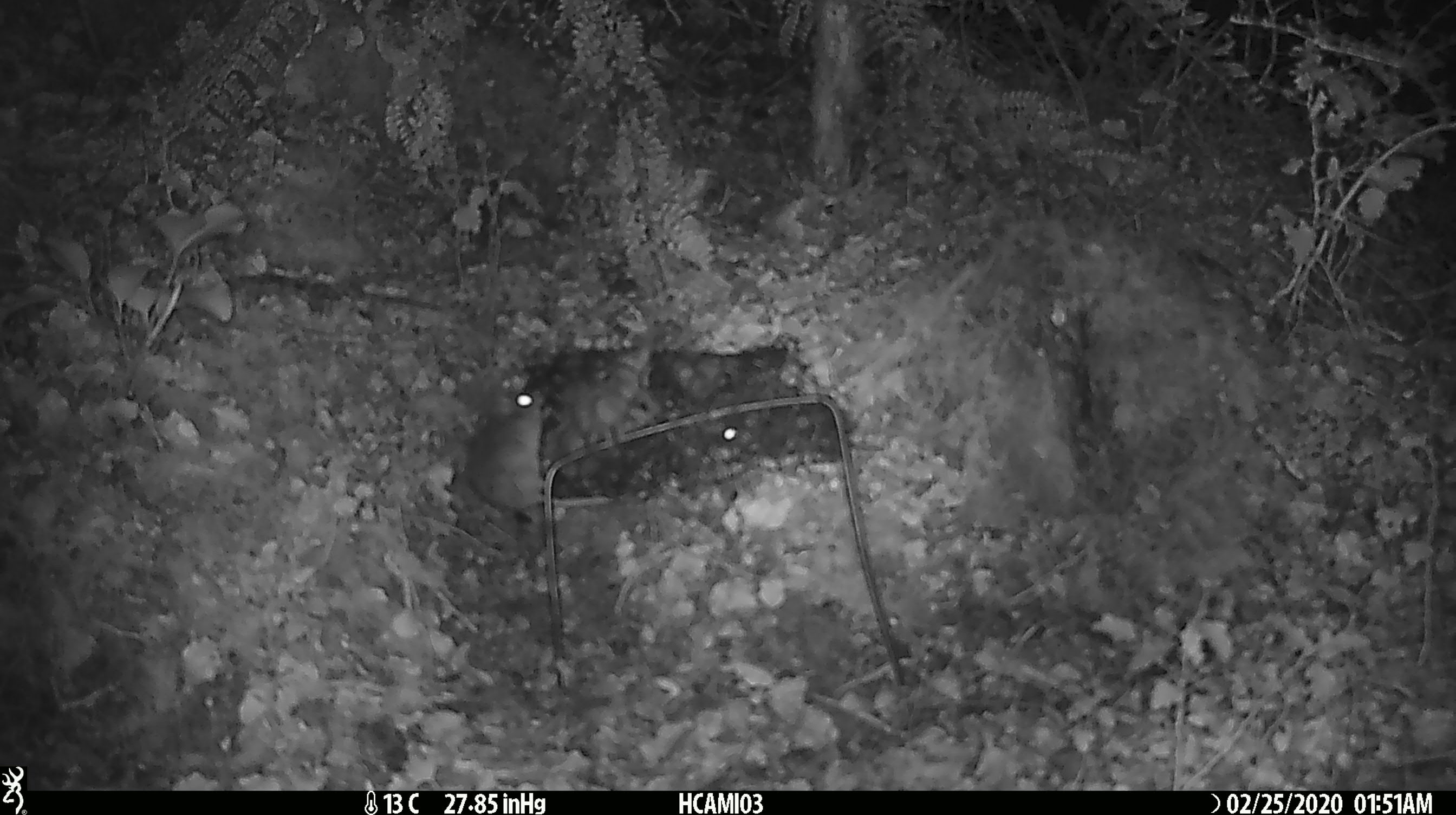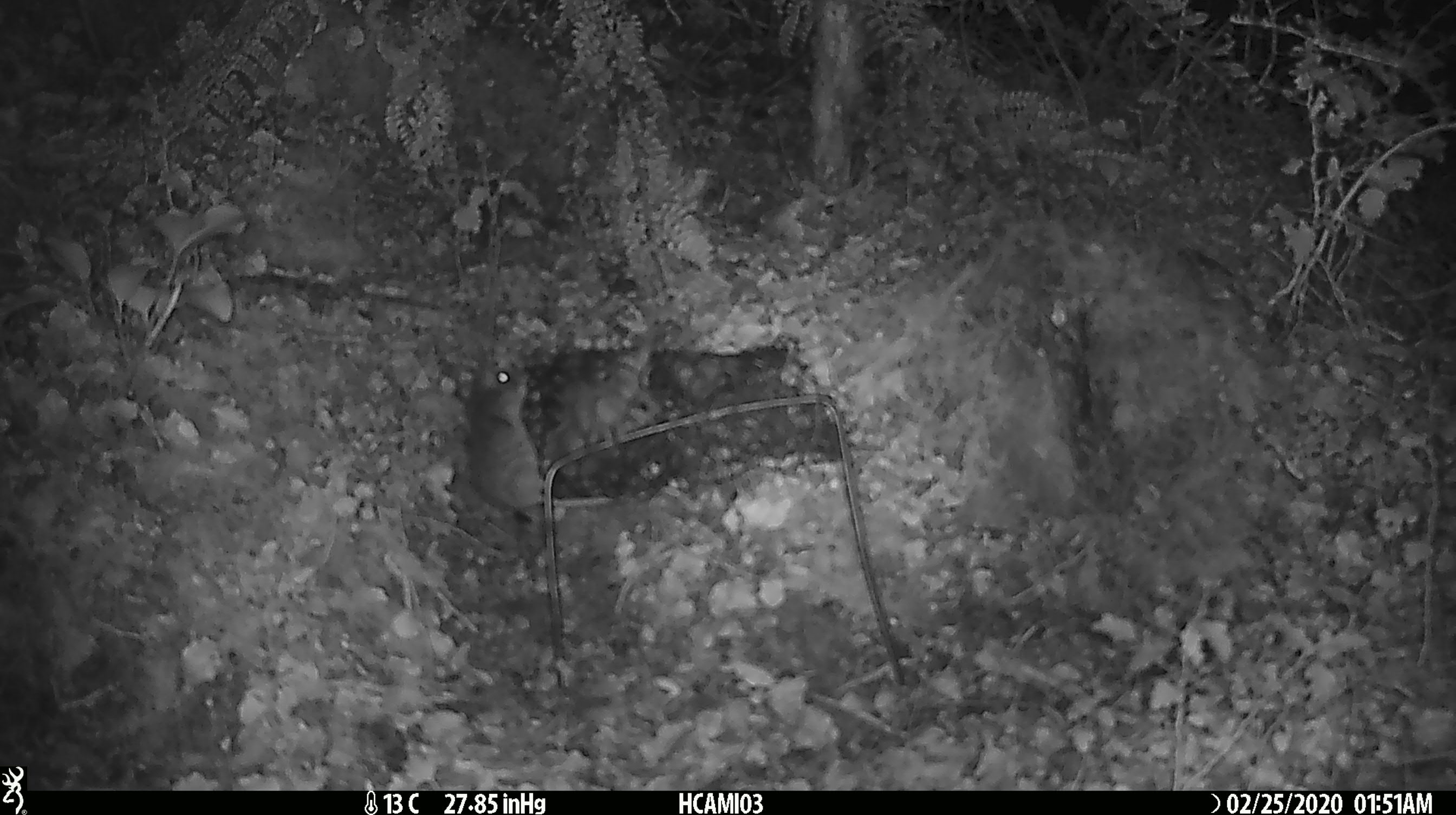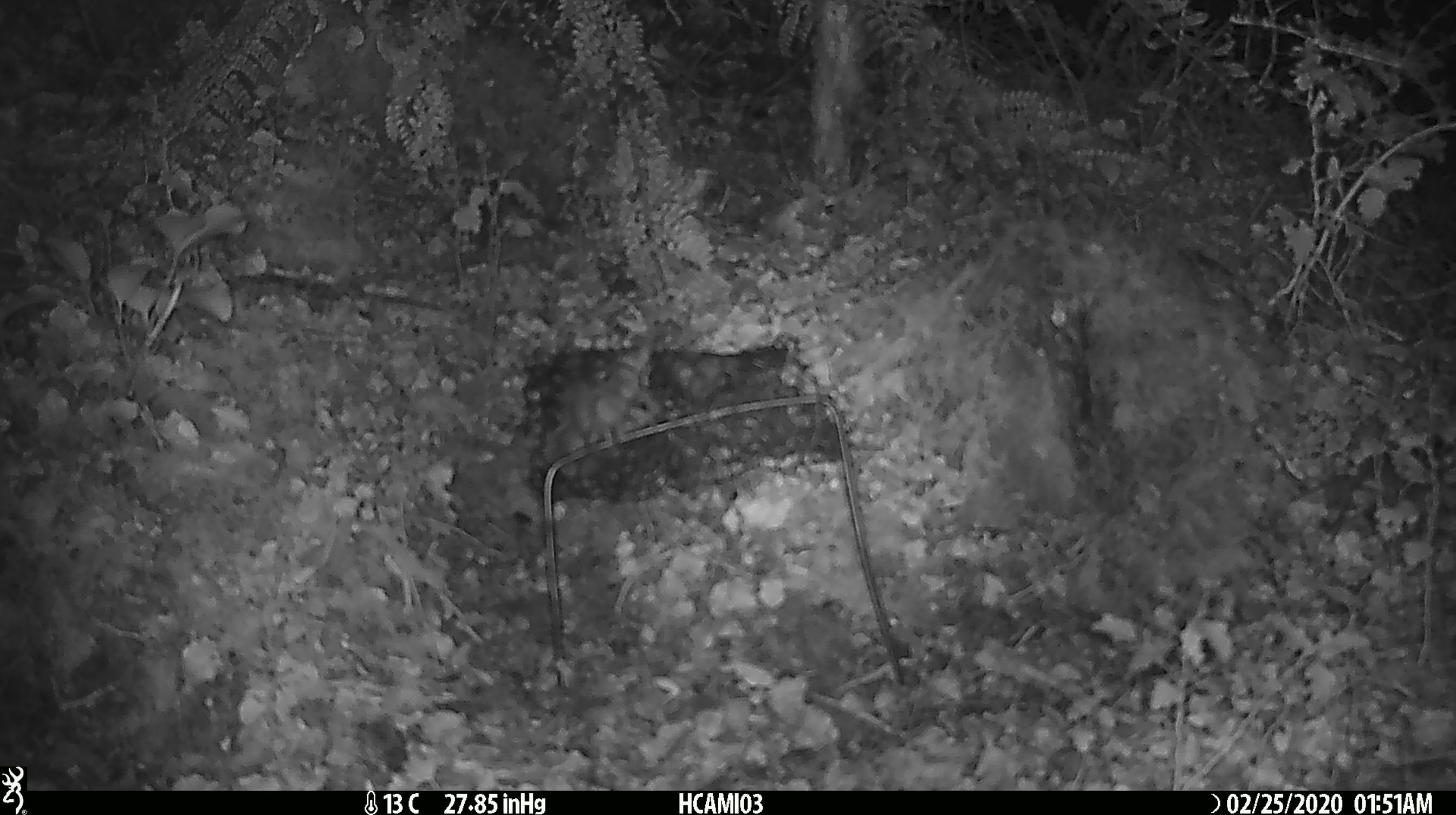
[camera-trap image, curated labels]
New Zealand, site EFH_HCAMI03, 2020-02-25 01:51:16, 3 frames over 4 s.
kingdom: Animalia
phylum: Chordata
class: Mammalia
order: Rodentia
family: Muridae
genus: Mus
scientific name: Mus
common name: mouse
Mouse (Mus).